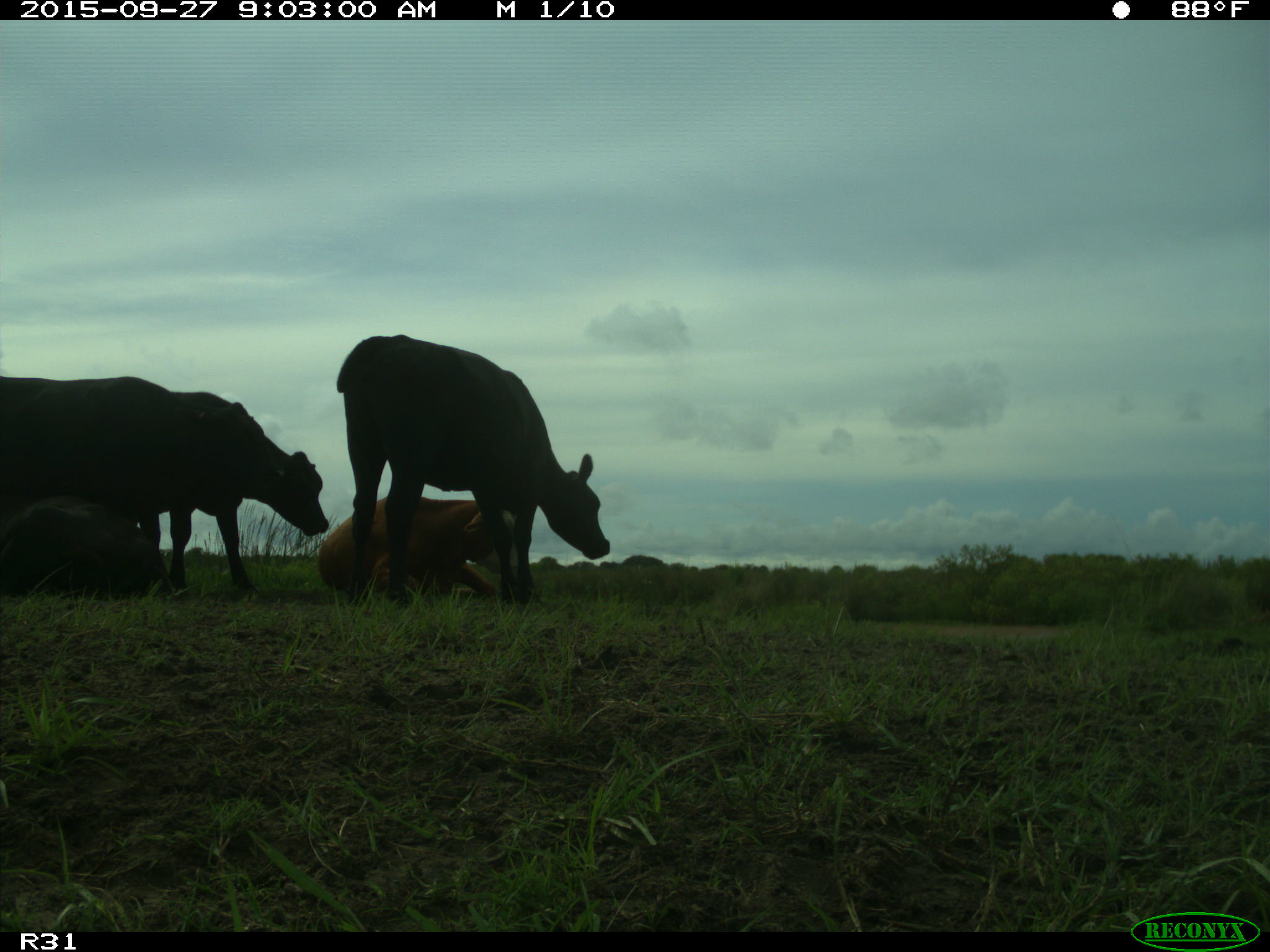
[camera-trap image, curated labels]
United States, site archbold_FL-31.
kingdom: Animalia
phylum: Chordata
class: Mammalia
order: Artiodactyla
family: Bovidae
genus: Bos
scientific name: Bos taurus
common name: domestic cow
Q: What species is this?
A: Bos taurus (domestic cow).